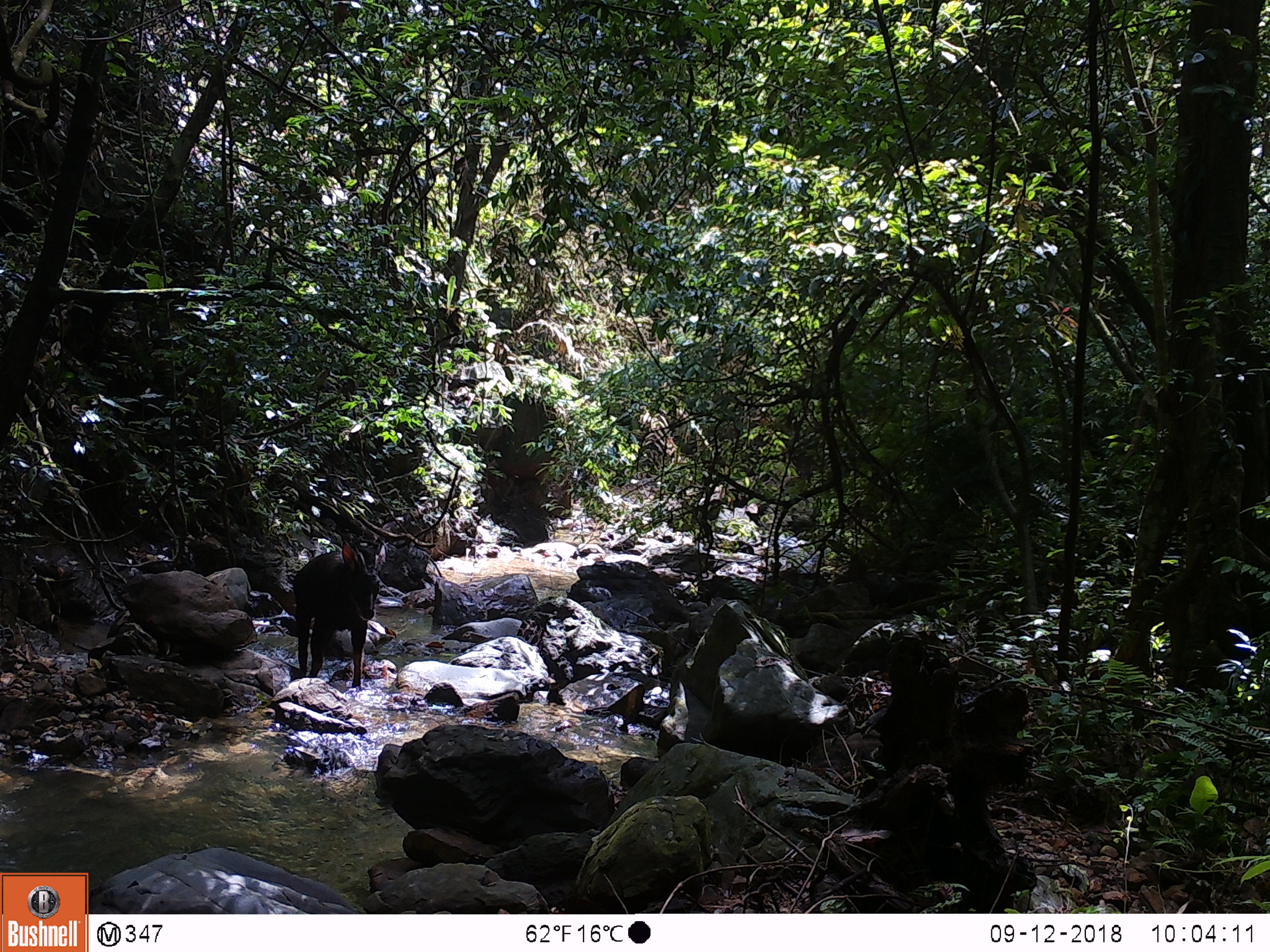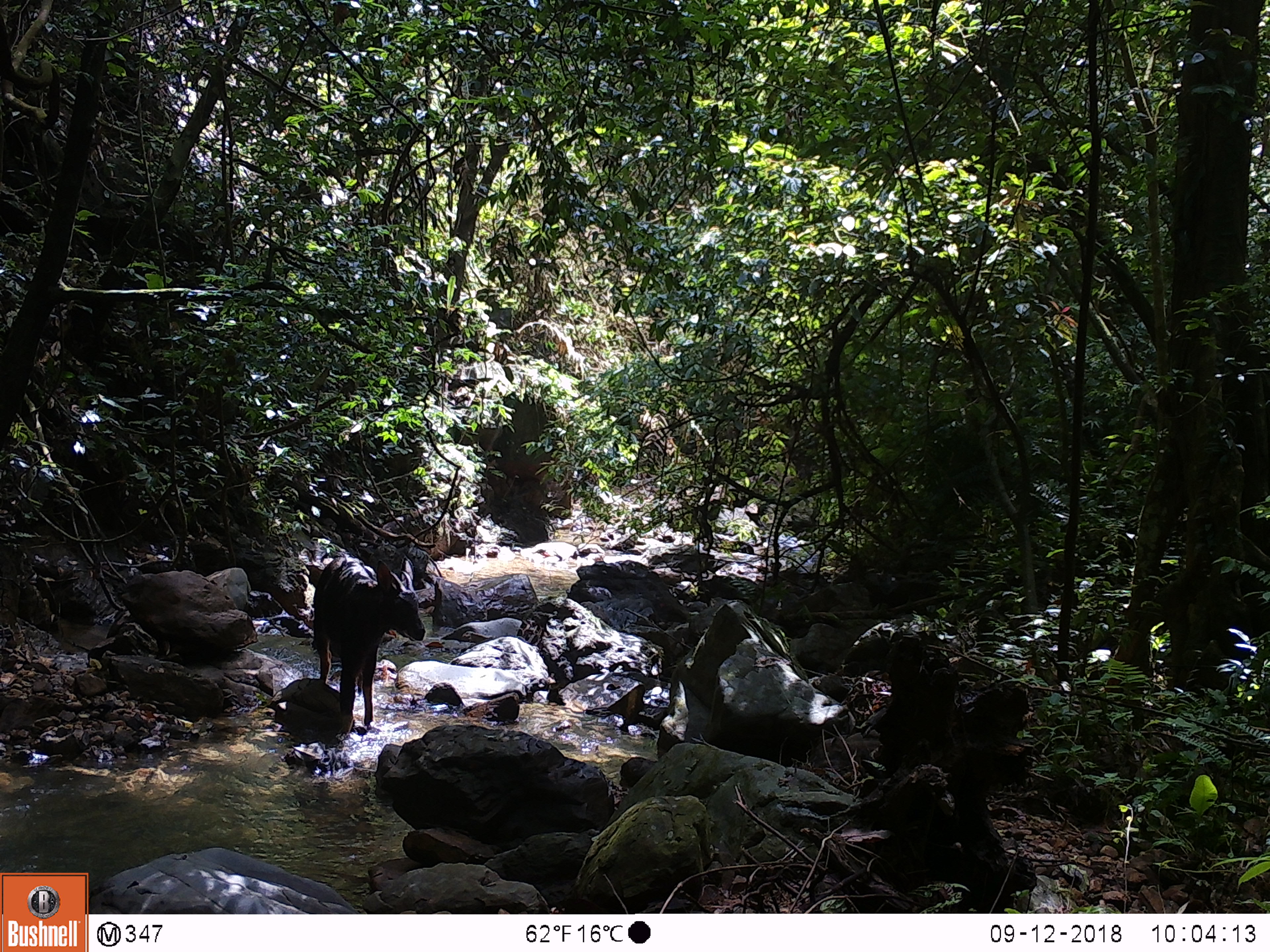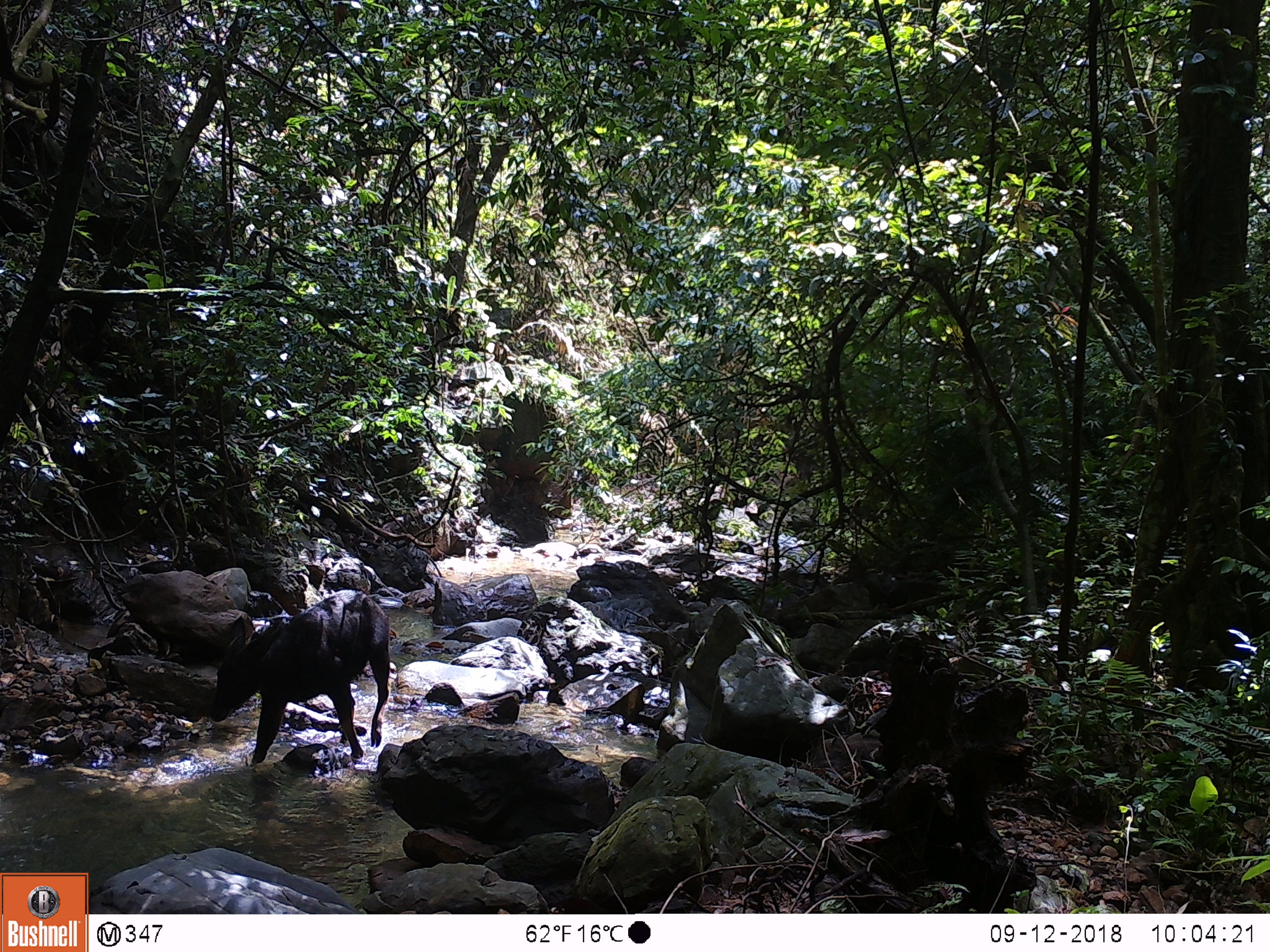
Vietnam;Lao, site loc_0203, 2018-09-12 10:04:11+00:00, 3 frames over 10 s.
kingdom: Animalia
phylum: Chordata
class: Mammalia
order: Artiodactyla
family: Bovidae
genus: Capricornis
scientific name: Capricornis sumatraensis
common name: chinese serow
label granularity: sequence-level